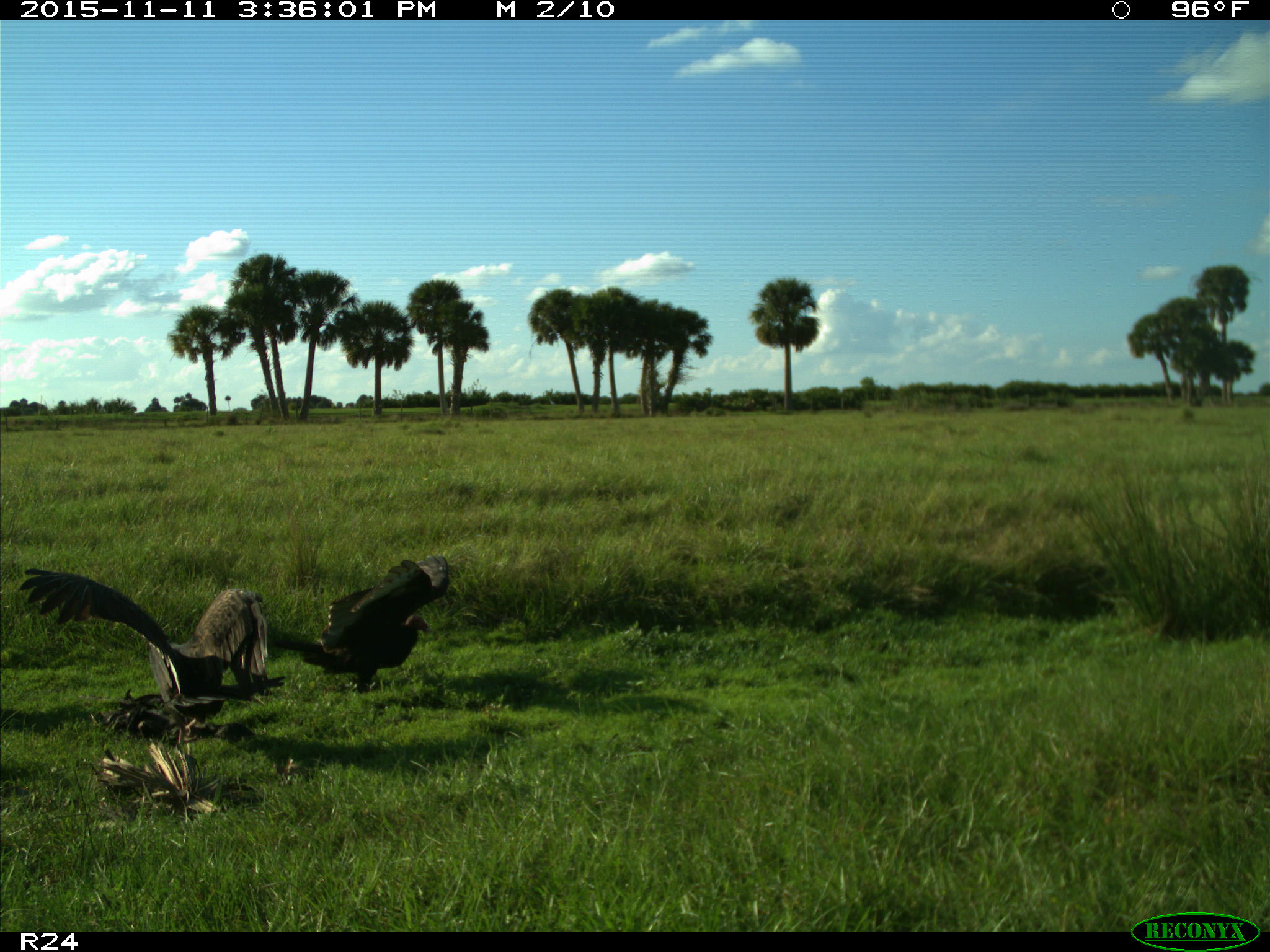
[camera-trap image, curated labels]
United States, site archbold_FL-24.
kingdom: Animalia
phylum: Chordata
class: Aves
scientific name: Aves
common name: birds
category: unidentified bird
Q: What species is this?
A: Unidentified bird (birds) (Aves).